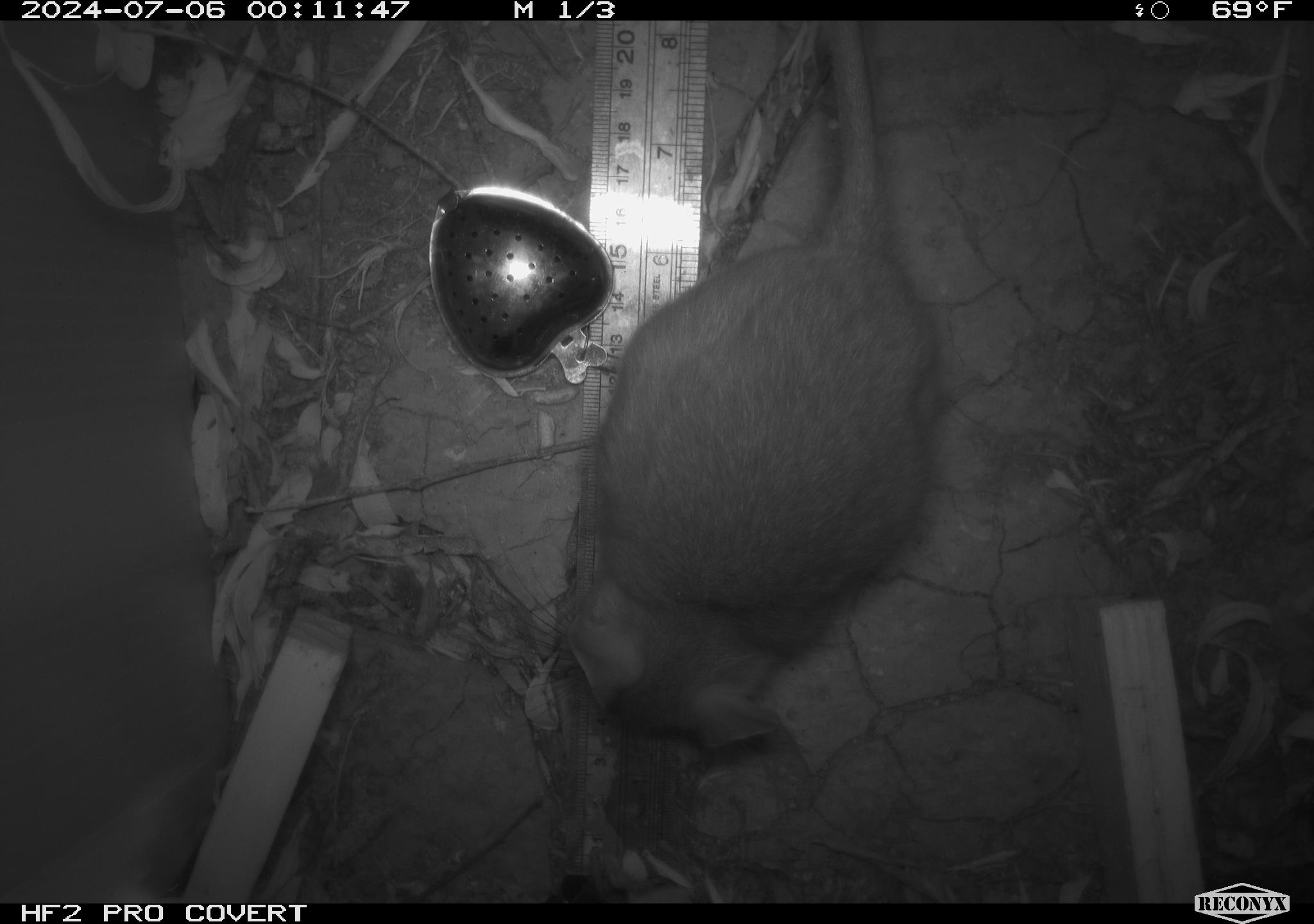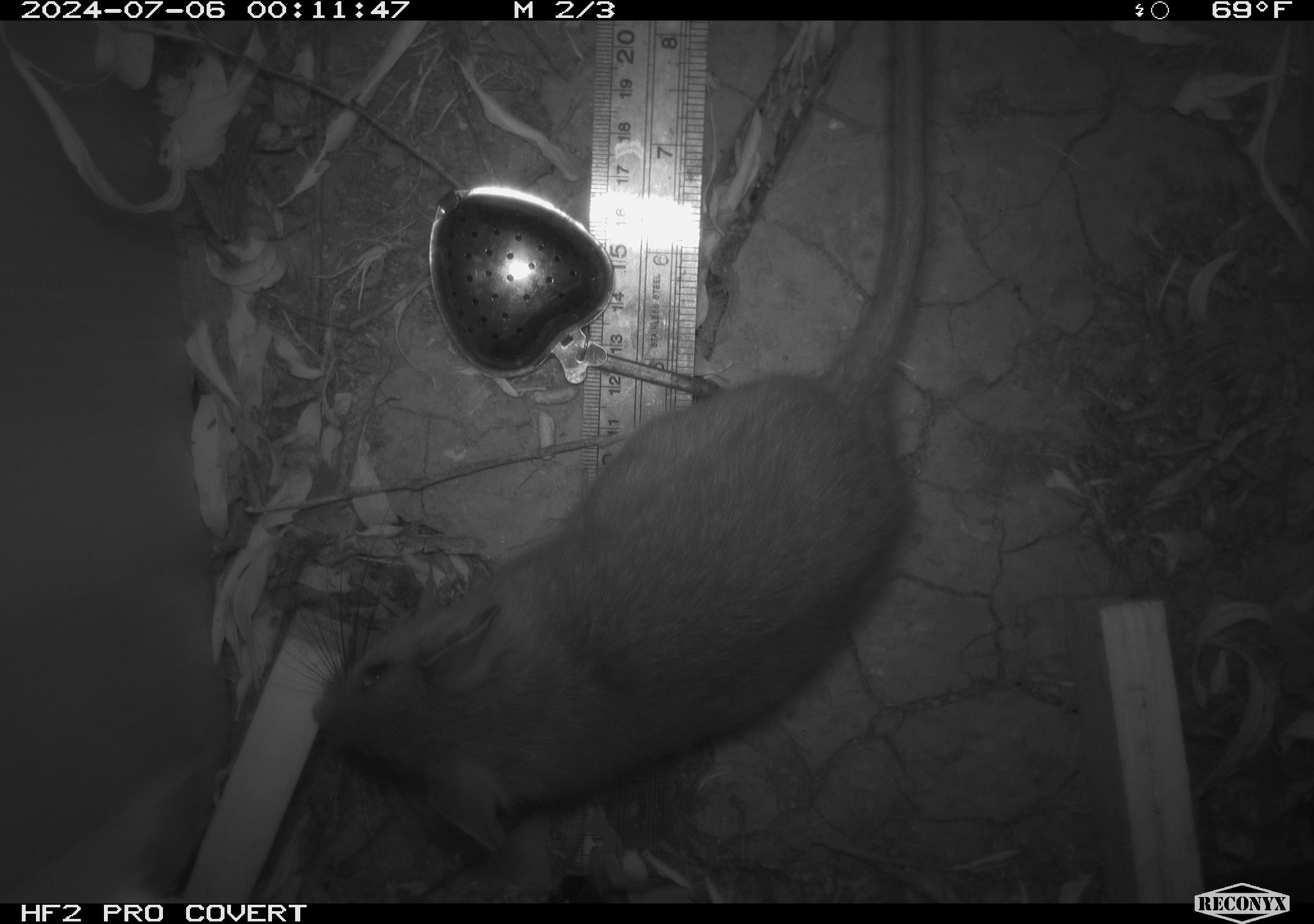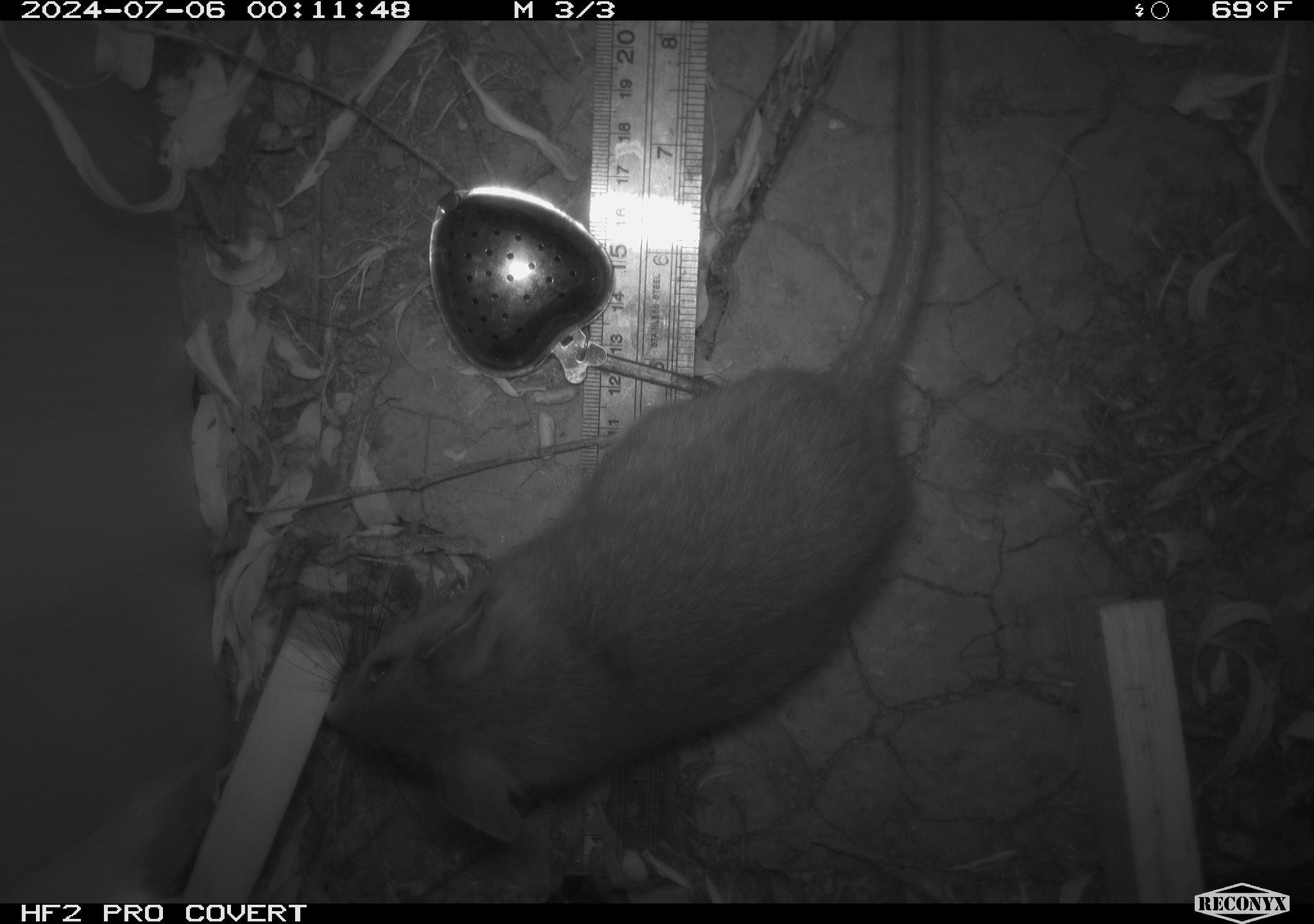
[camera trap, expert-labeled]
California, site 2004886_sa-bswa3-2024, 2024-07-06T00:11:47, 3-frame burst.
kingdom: Animalia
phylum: Chordata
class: Mammalia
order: Rodentia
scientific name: Rodentia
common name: woodrat or rat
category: woodrat or rat species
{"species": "woodrat or rat species (woodrat or rat) (Rodentia)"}